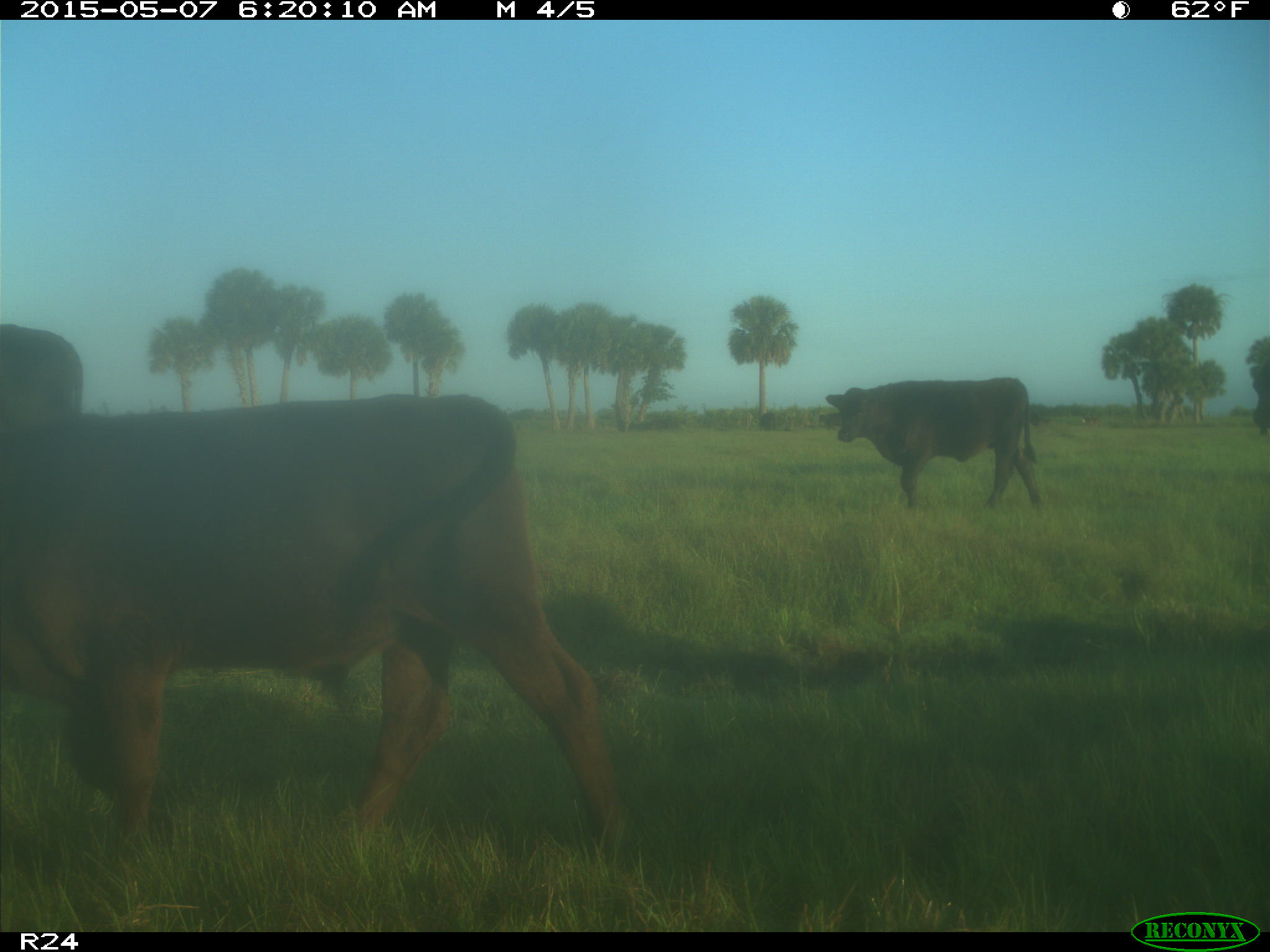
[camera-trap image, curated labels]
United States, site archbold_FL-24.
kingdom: Animalia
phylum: Chordata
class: Mammalia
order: Artiodactyla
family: Bovidae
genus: Bos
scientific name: Bos taurus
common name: domestic cow